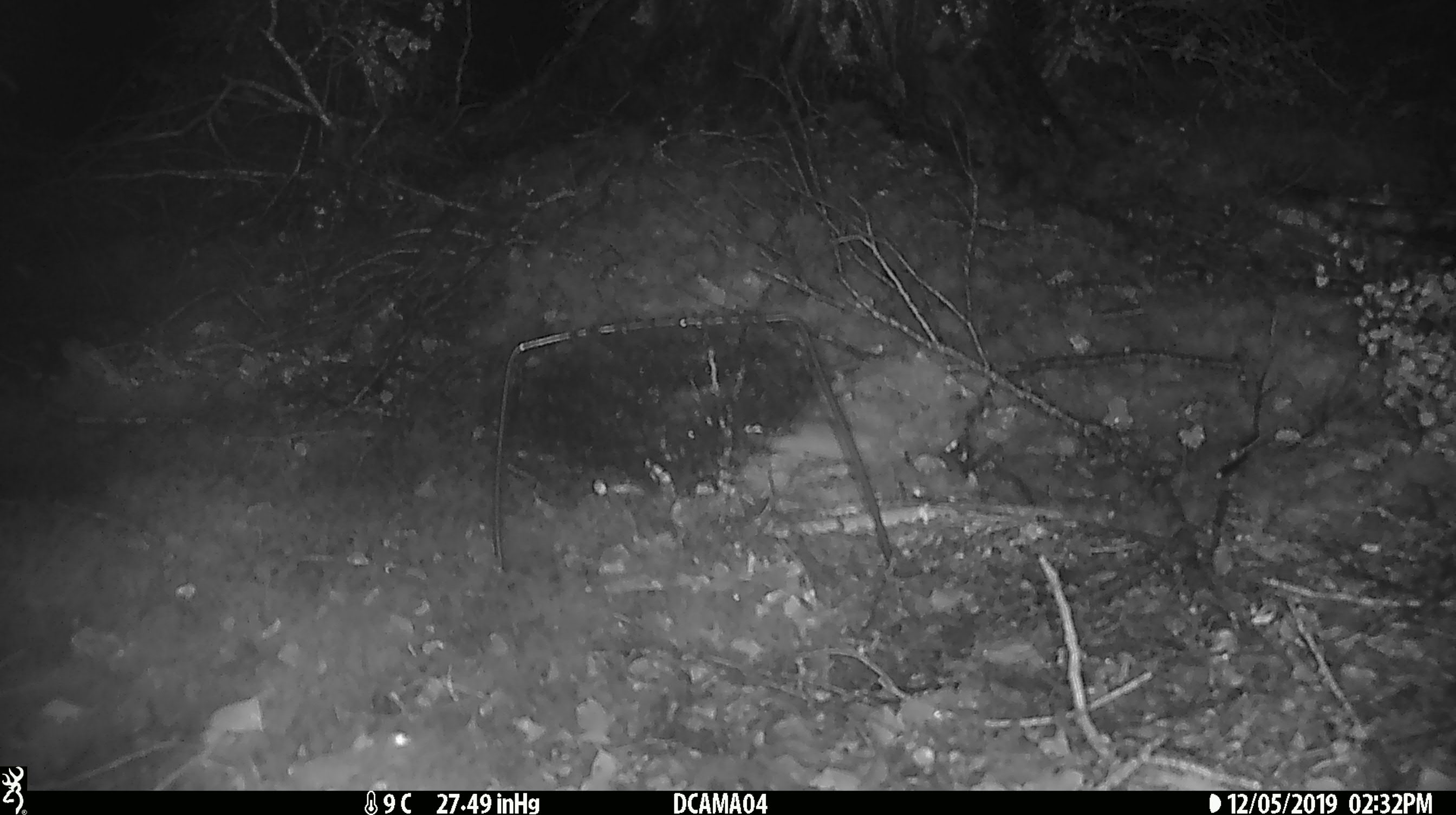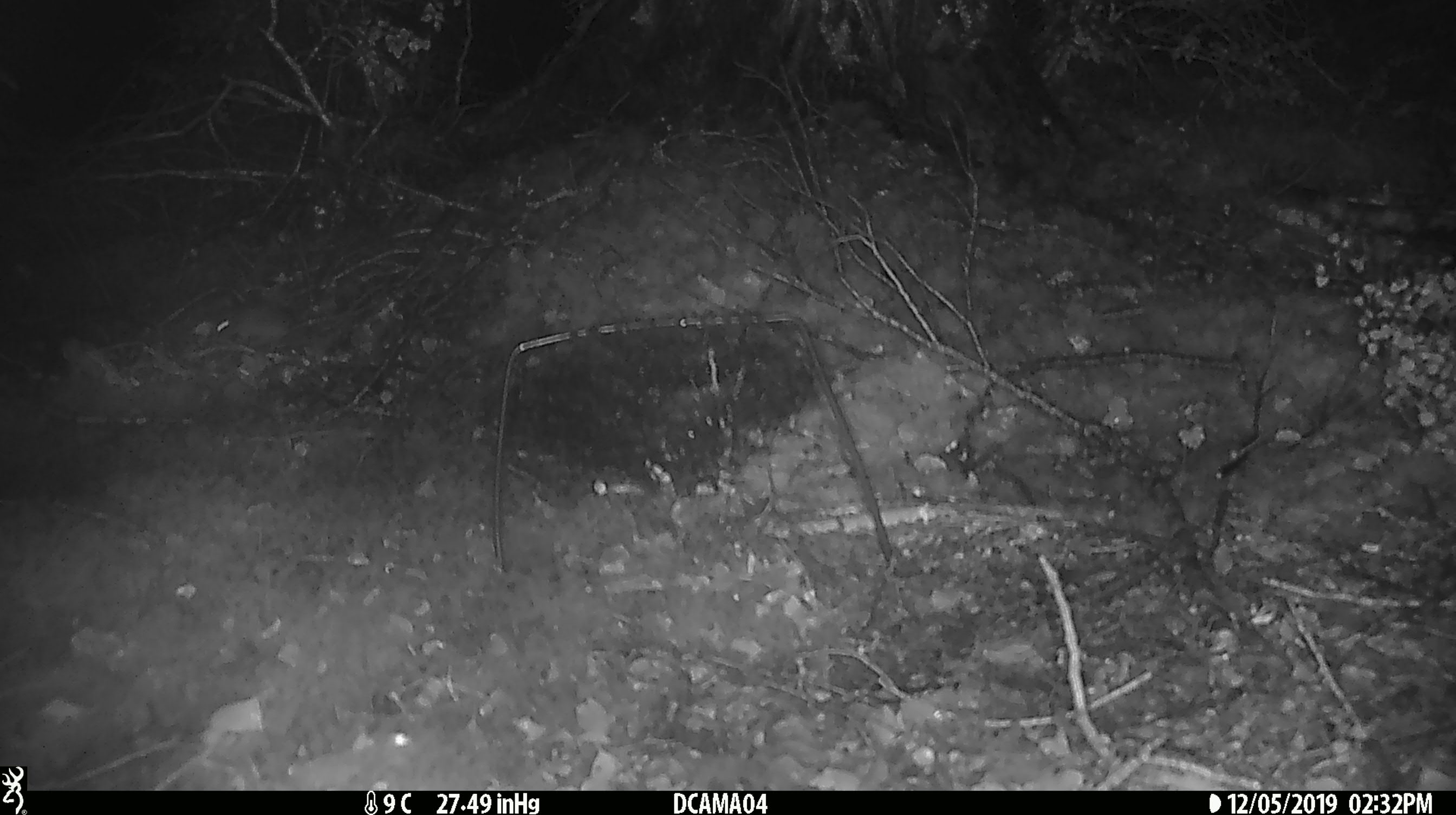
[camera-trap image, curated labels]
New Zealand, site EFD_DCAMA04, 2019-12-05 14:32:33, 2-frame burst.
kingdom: Animalia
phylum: Chordata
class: Mammalia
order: Rodentia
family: Muridae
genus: Mus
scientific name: Mus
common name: mouse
Mouse (Mus).